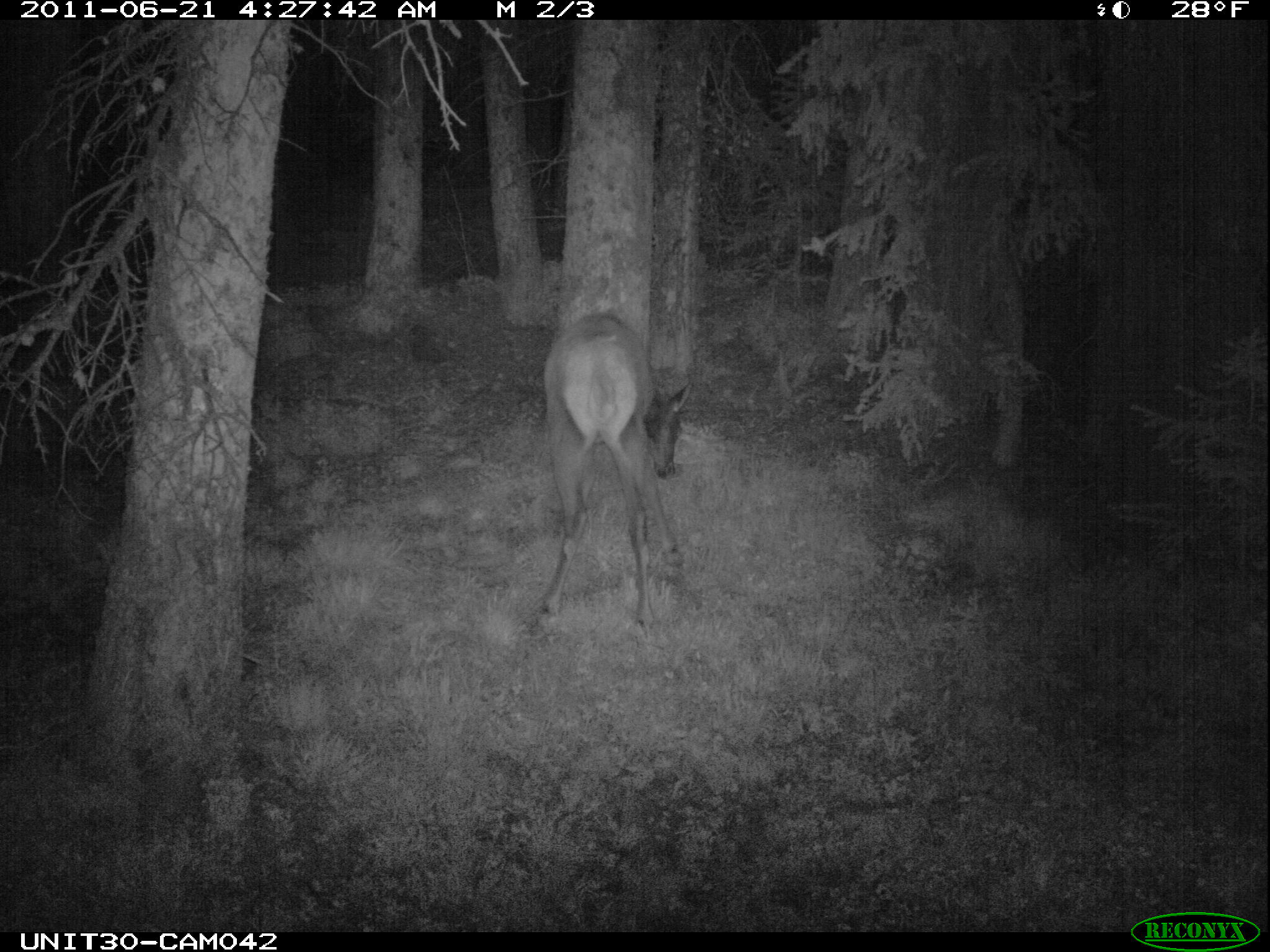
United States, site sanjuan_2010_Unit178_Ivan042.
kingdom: Animalia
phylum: Chordata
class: Mammalia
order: Artiodactyla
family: Cervidae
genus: Cervus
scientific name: Cervus elaphus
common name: red deer